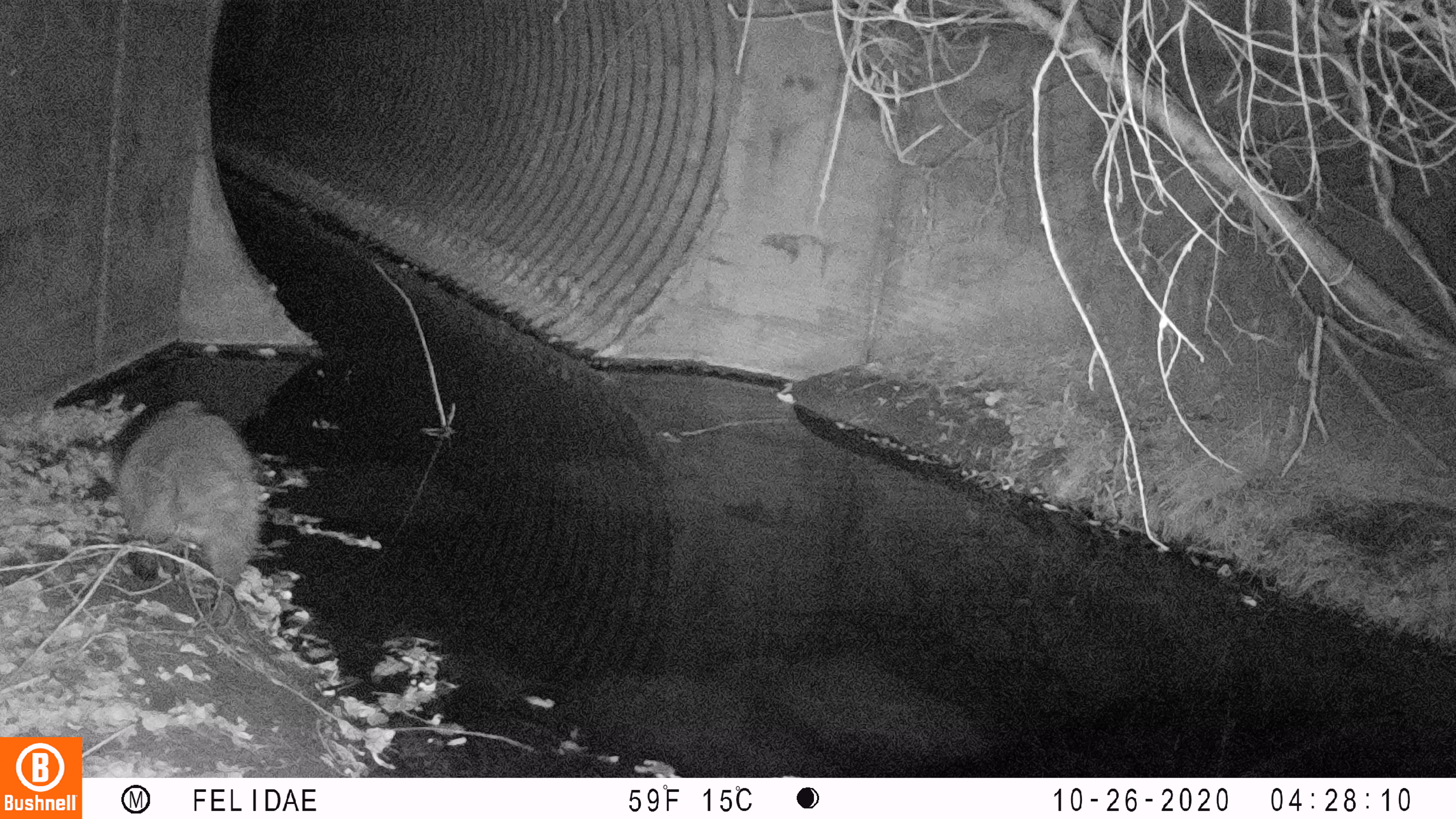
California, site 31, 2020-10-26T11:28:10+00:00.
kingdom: Animalia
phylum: Chordata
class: Mammalia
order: Carnivora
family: Procyonidae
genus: Procyon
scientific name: Procyon lotor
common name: raccoon